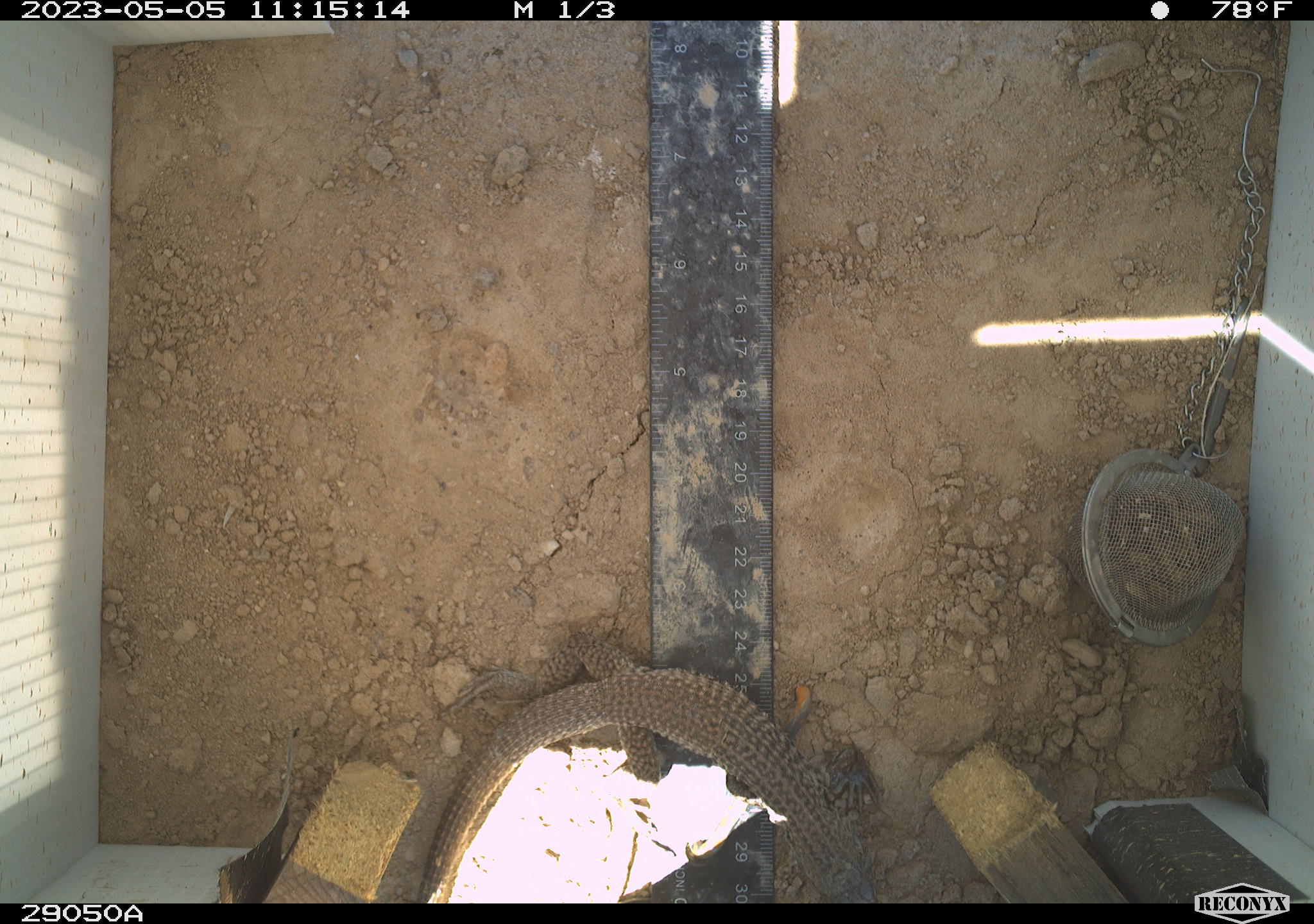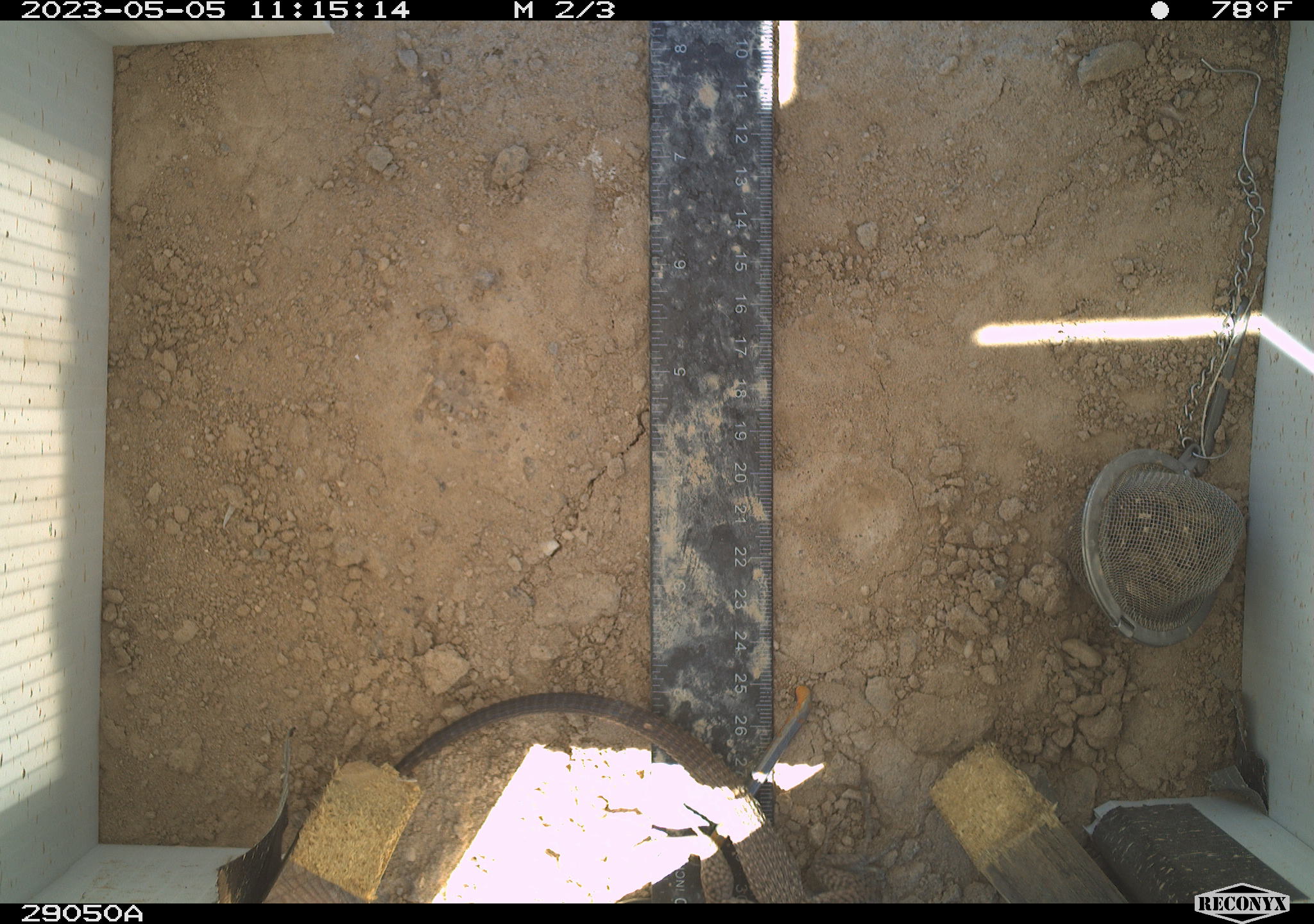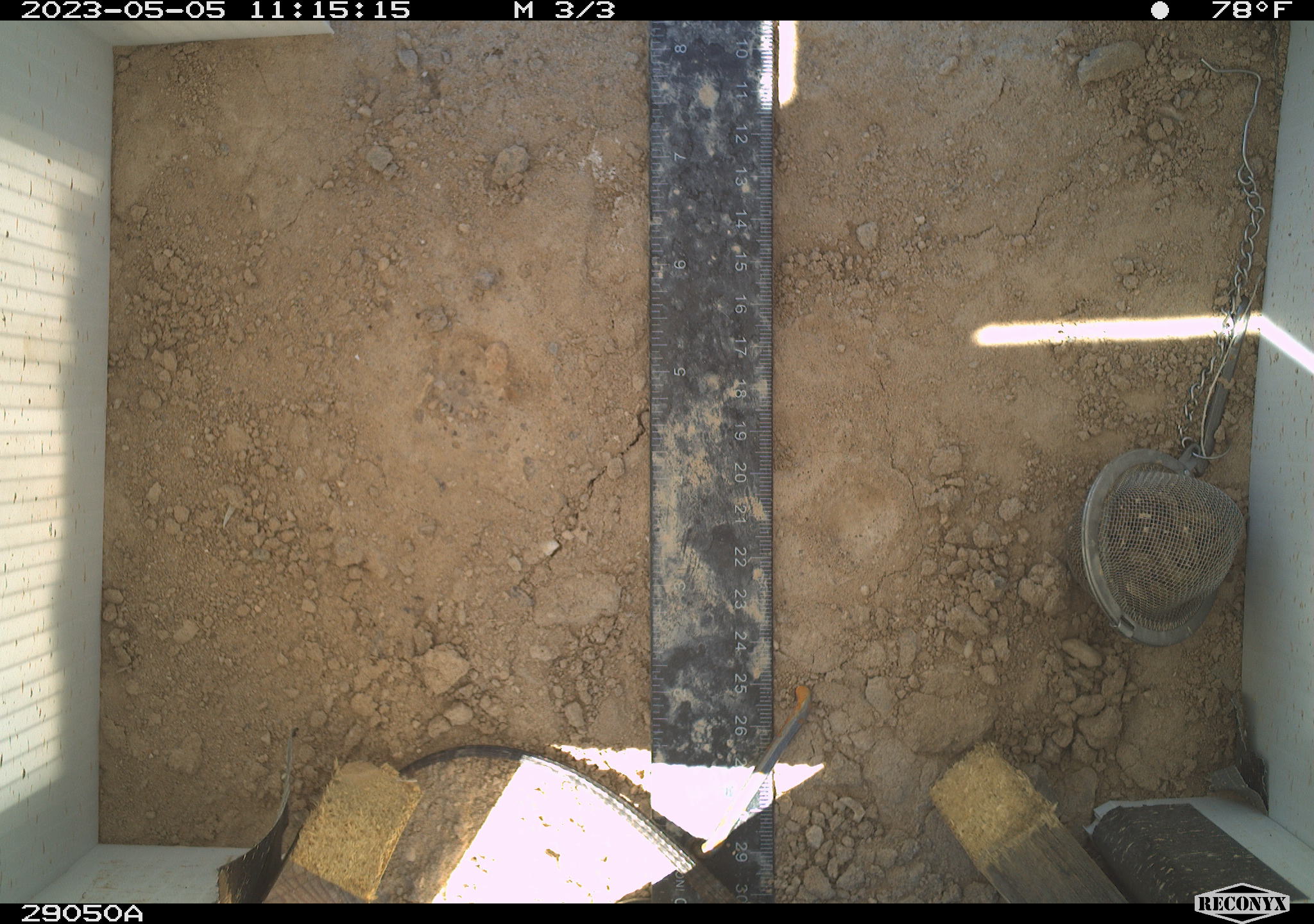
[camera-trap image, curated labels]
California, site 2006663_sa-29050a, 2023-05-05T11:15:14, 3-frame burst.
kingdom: Animalia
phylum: Chordata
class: Reptilia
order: Squamata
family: Teiidae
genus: Aspidoscelis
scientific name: Aspidoscelis tigris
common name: western whiptail